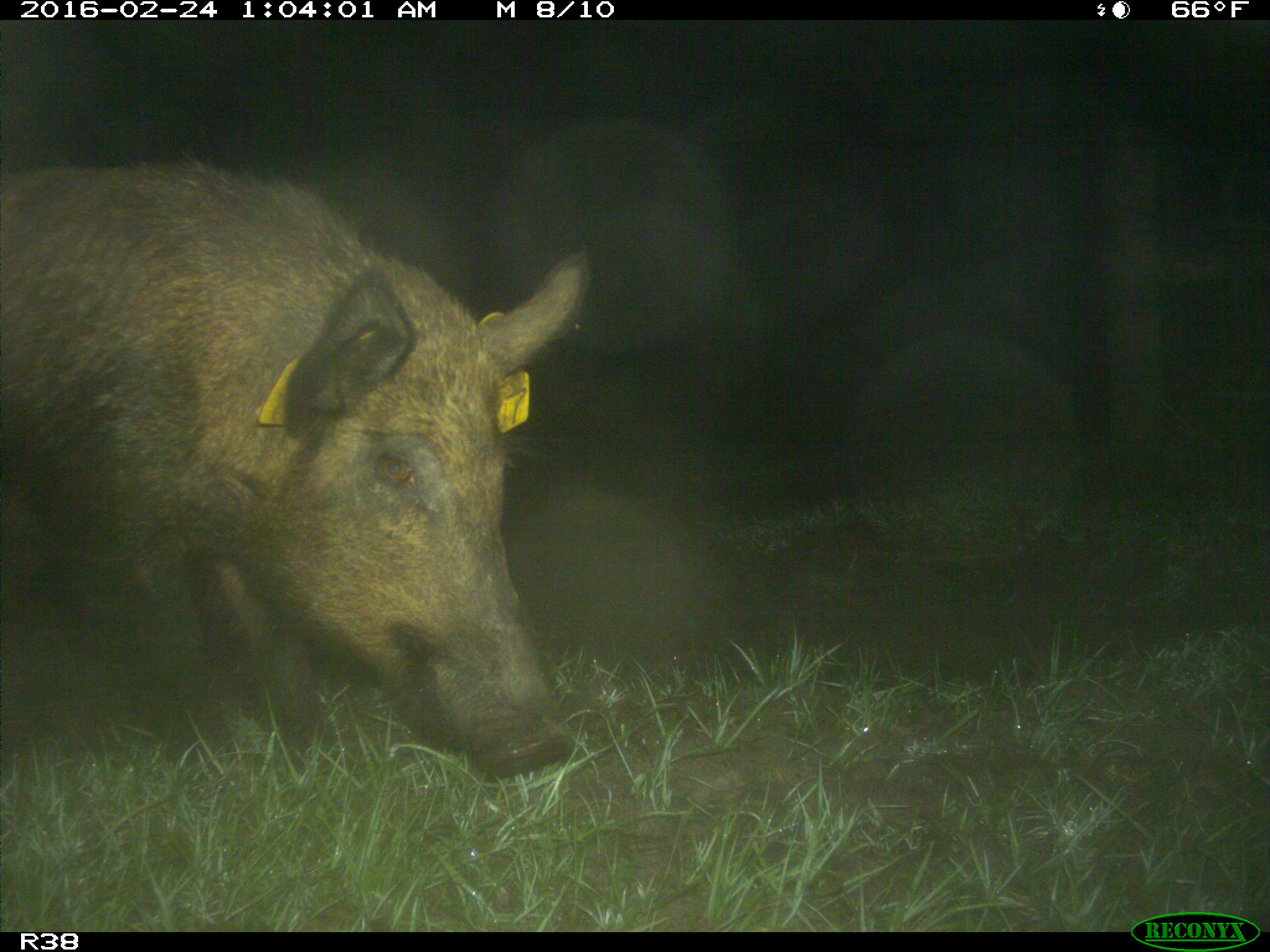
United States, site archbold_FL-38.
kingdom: Animalia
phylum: Chordata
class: Mammalia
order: Artiodactyla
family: Suidae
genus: Sus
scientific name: Sus scrofa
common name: wild boar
Sus scrofa (wild boar).